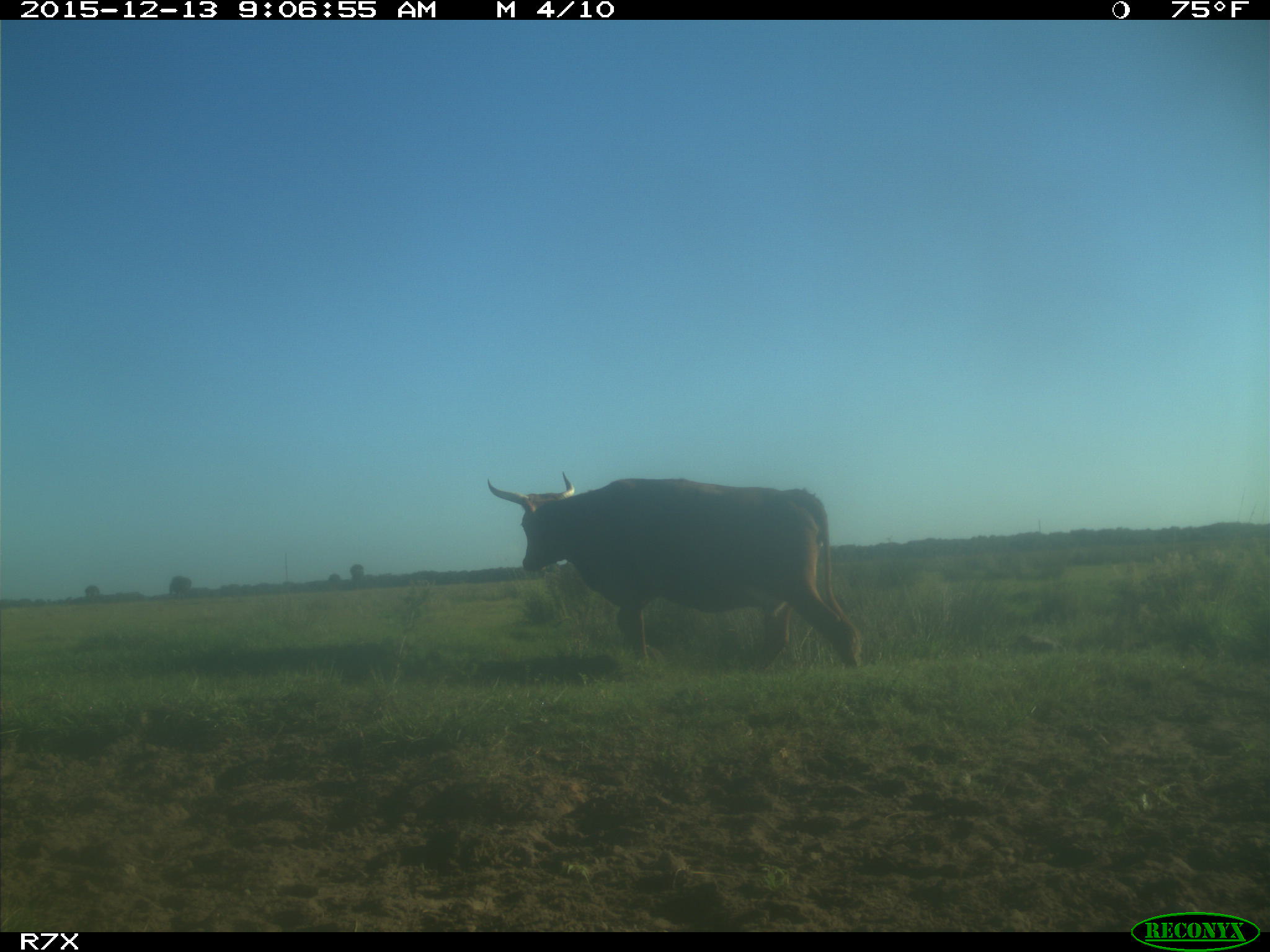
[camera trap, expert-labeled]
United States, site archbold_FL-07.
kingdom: Animalia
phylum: Chordata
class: Mammalia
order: Artiodactyla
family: Bovidae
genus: Bos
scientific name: Bos taurus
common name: domestic cow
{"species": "Bos taurus (domestic cow)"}